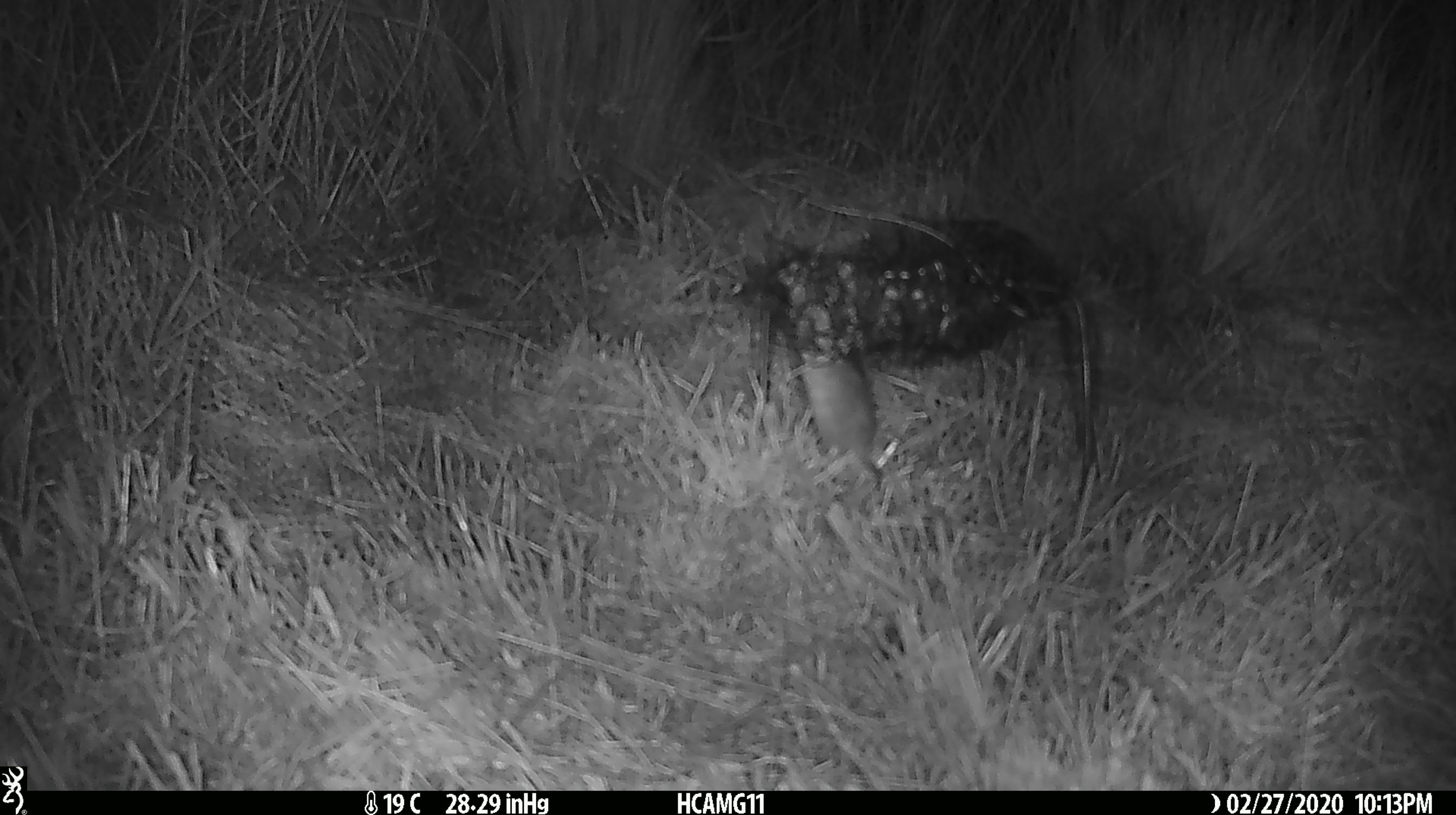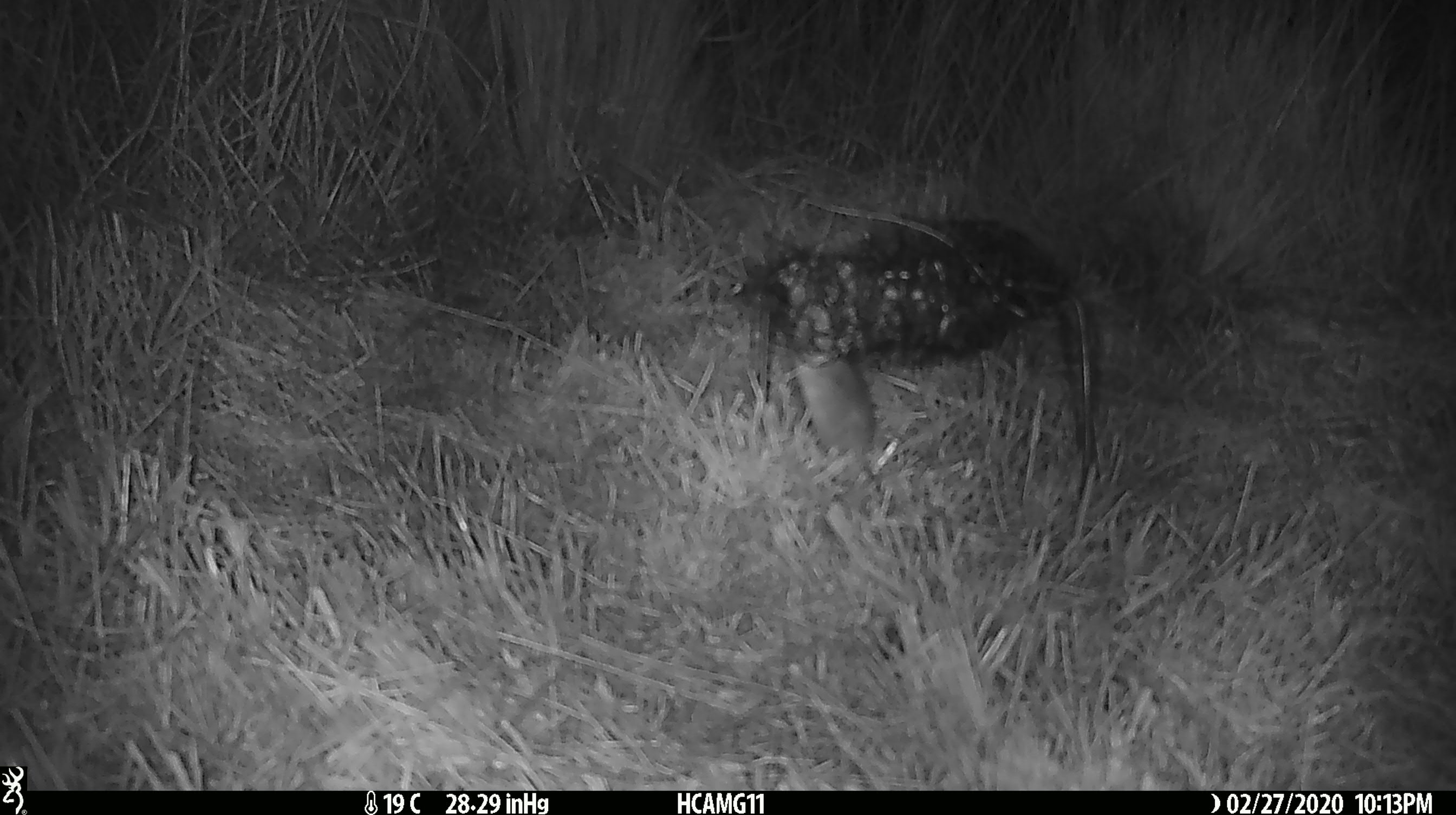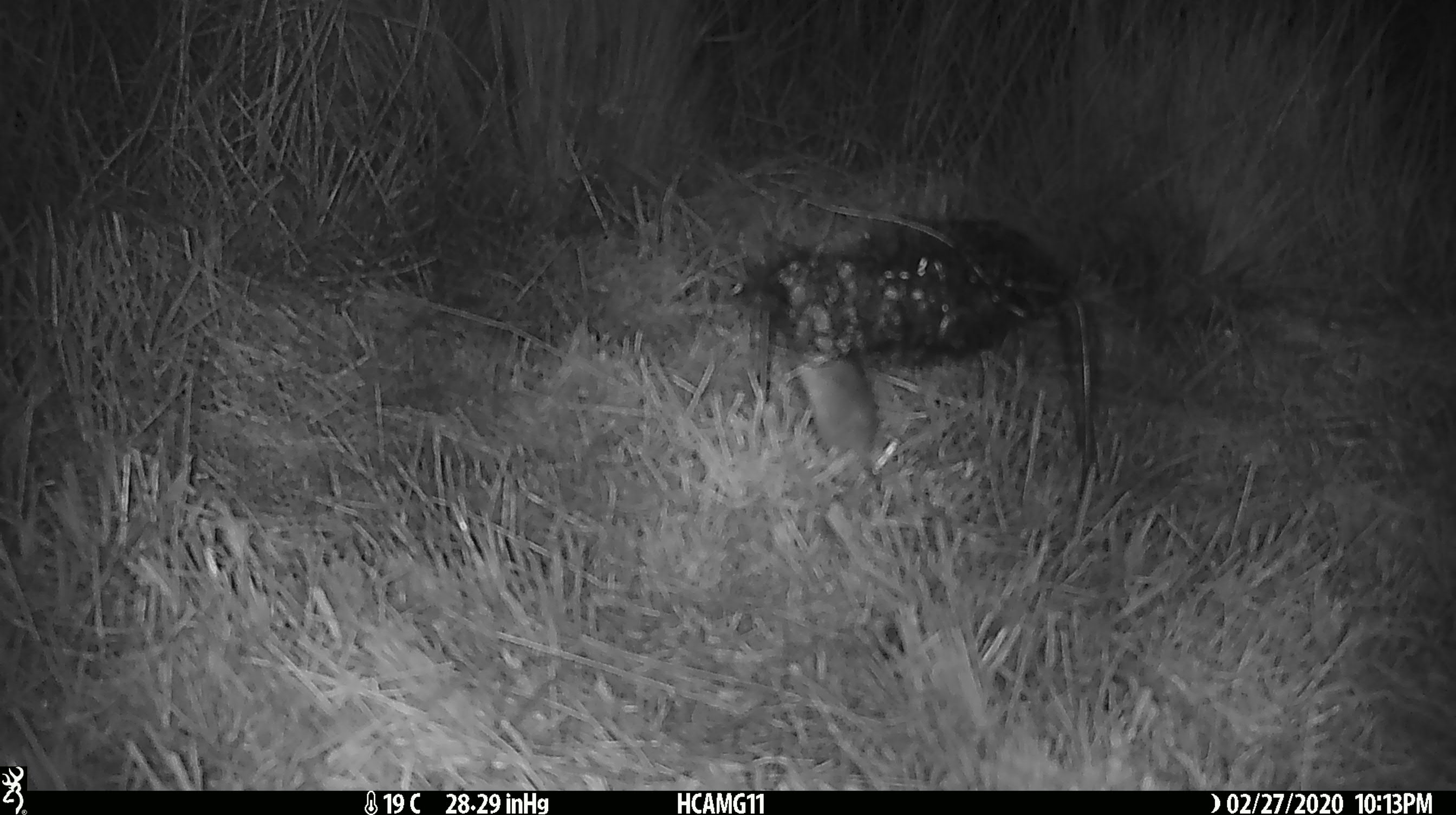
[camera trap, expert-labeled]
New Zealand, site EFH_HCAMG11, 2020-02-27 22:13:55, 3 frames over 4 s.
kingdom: Animalia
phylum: Chordata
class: Mammalia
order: Rodentia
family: Muridae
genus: Mus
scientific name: Mus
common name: mouse